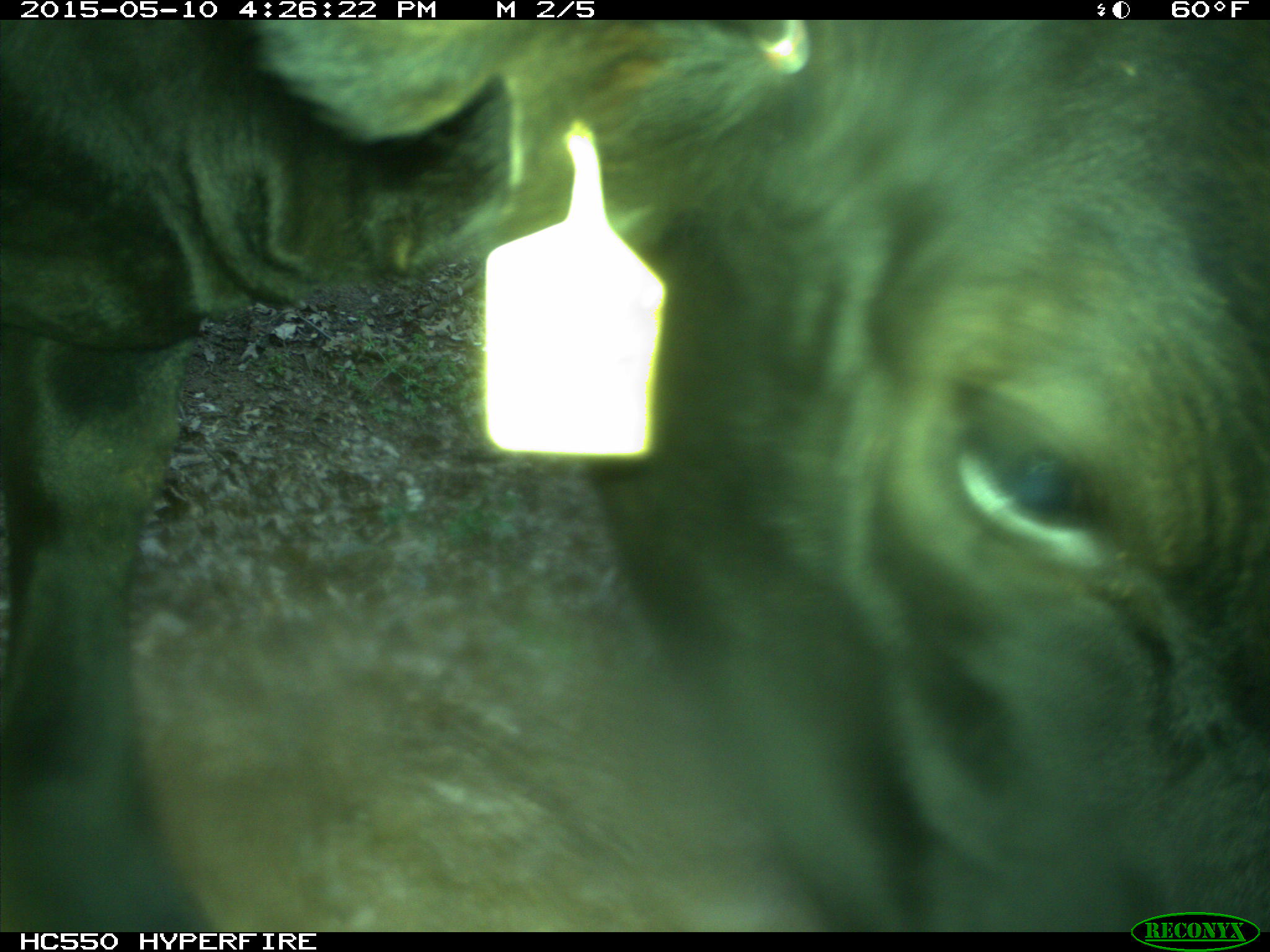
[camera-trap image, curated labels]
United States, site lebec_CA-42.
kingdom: Animalia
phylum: Chordata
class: Mammalia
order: Artiodactyla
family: Bovidae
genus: Bos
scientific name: Bos taurus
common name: domestic cow